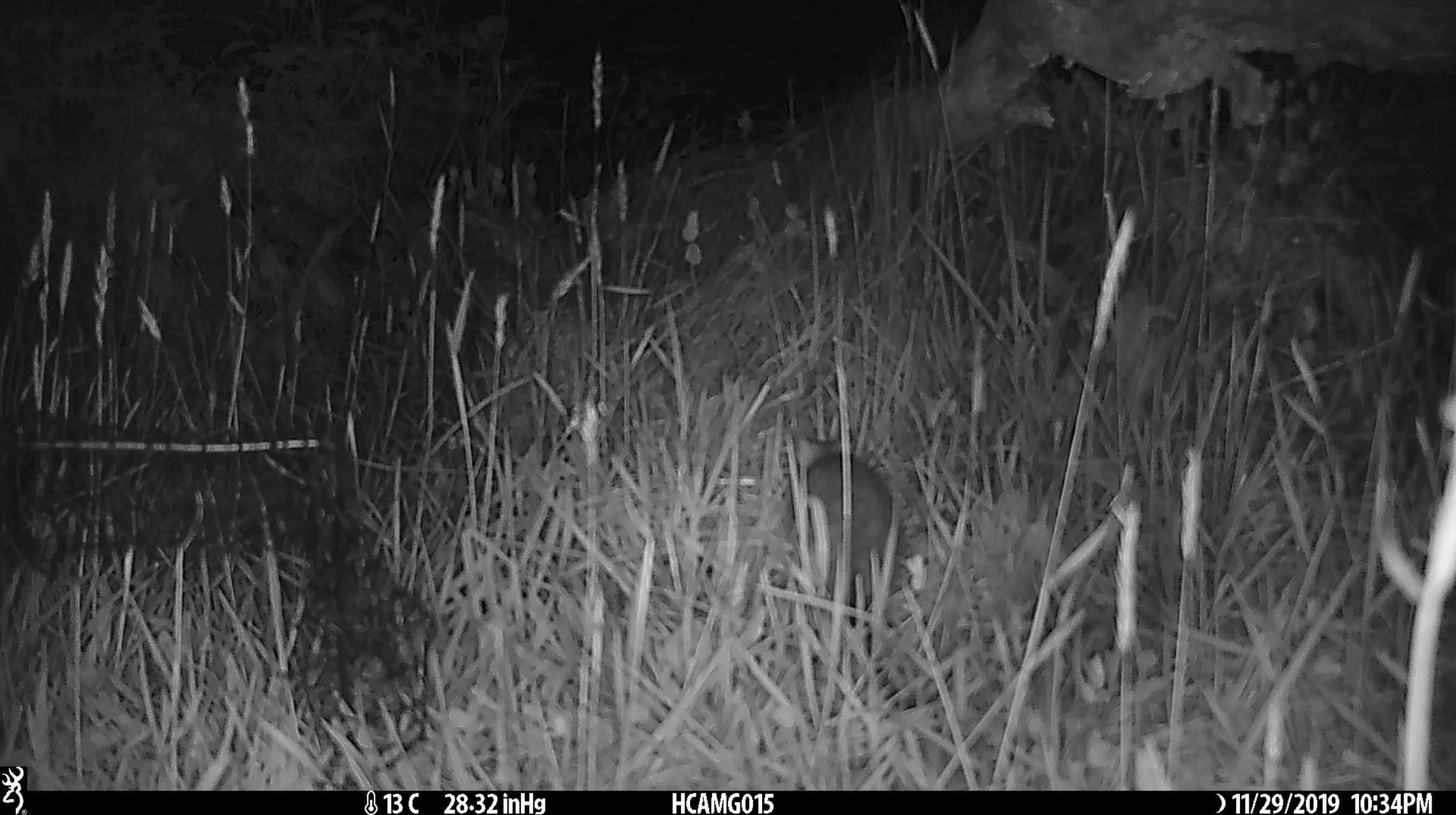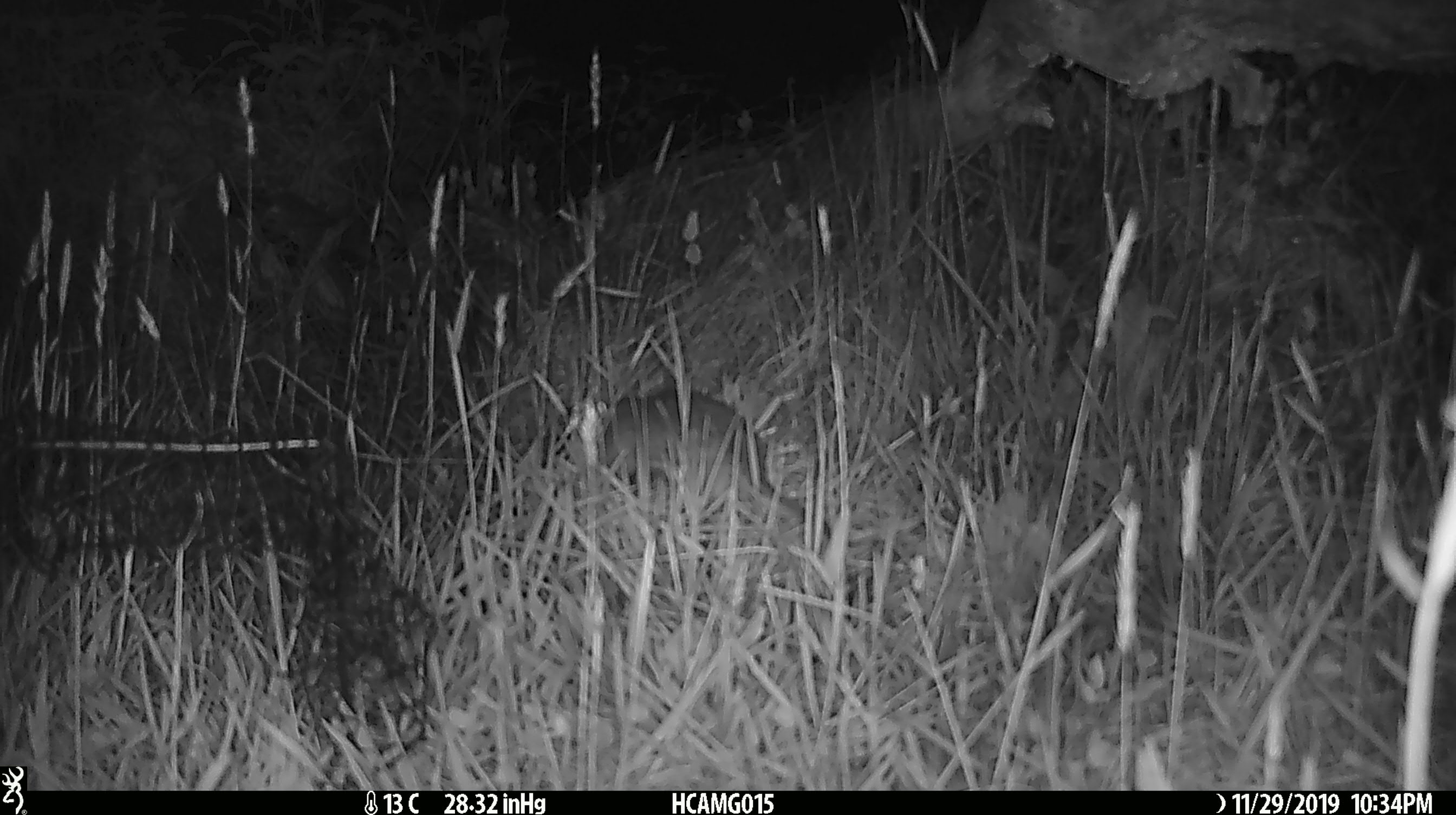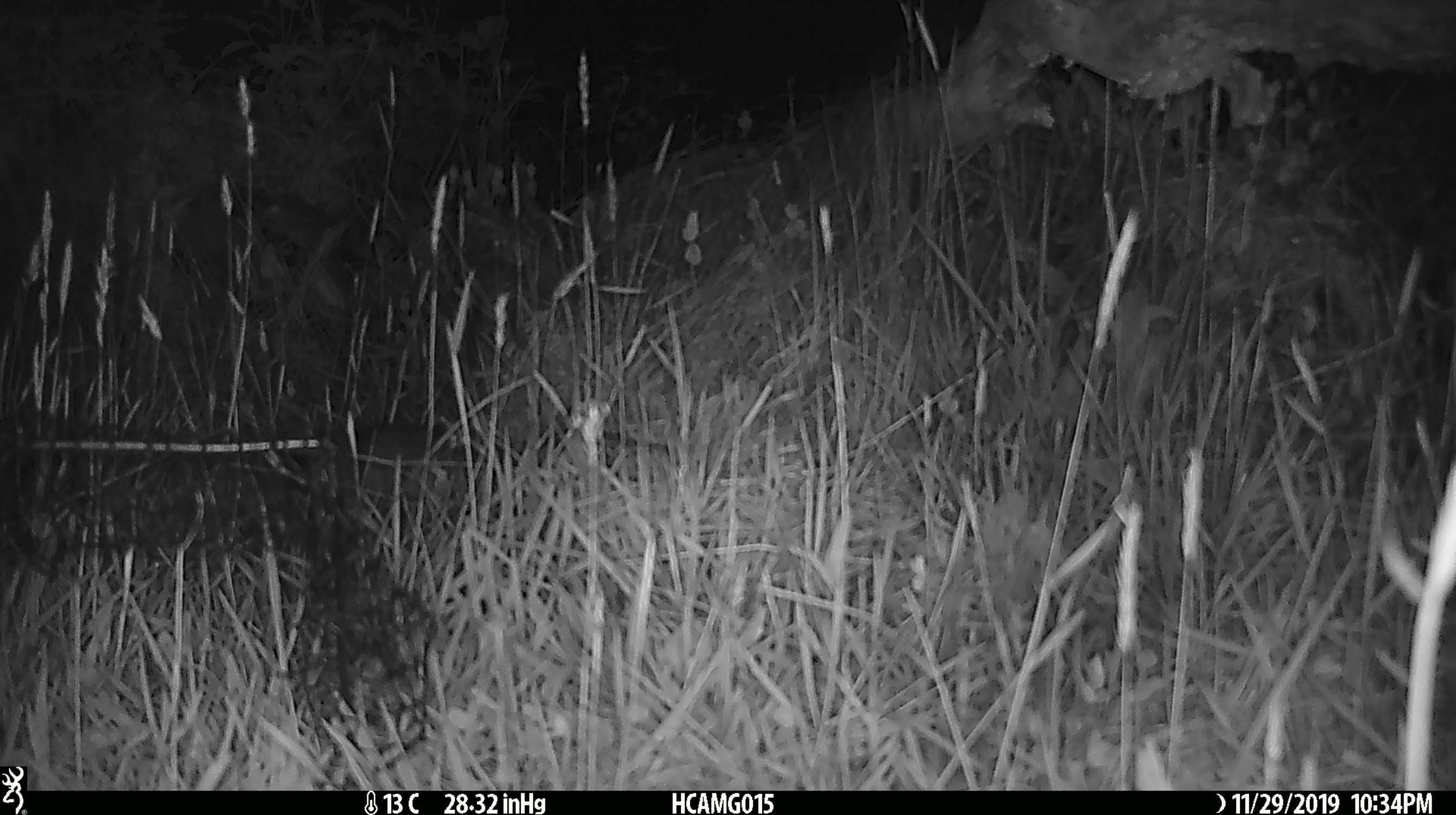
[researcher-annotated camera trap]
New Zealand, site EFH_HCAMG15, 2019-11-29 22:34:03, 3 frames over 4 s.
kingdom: Animalia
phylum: Chordata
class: Mammalia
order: Rodentia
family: Muridae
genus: Rattus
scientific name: Rattus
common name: rat